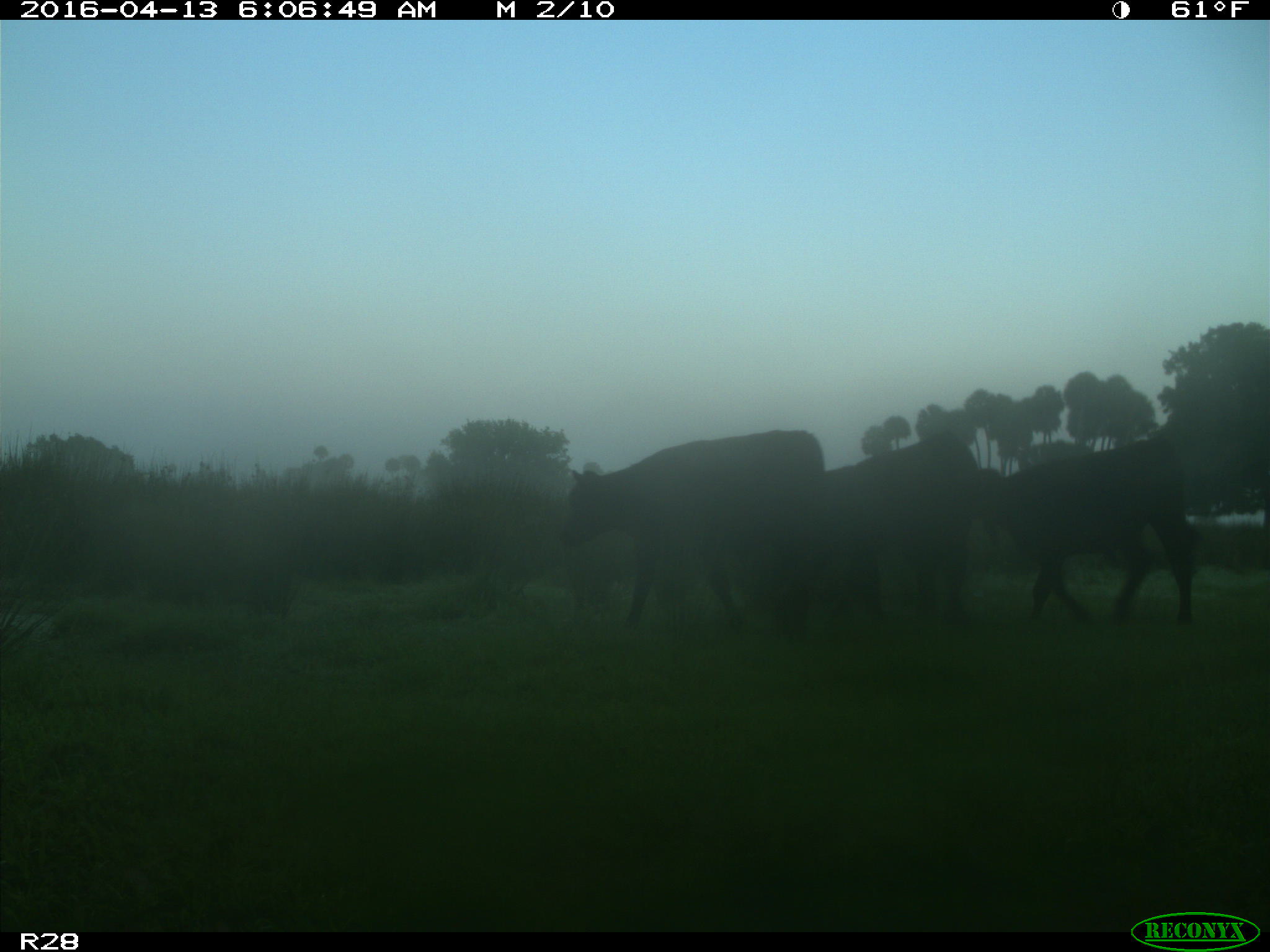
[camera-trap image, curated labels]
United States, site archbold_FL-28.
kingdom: Animalia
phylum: Chordata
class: Mammalia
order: Artiodactyla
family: Bovidae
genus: Bos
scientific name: Bos taurus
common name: domestic cow